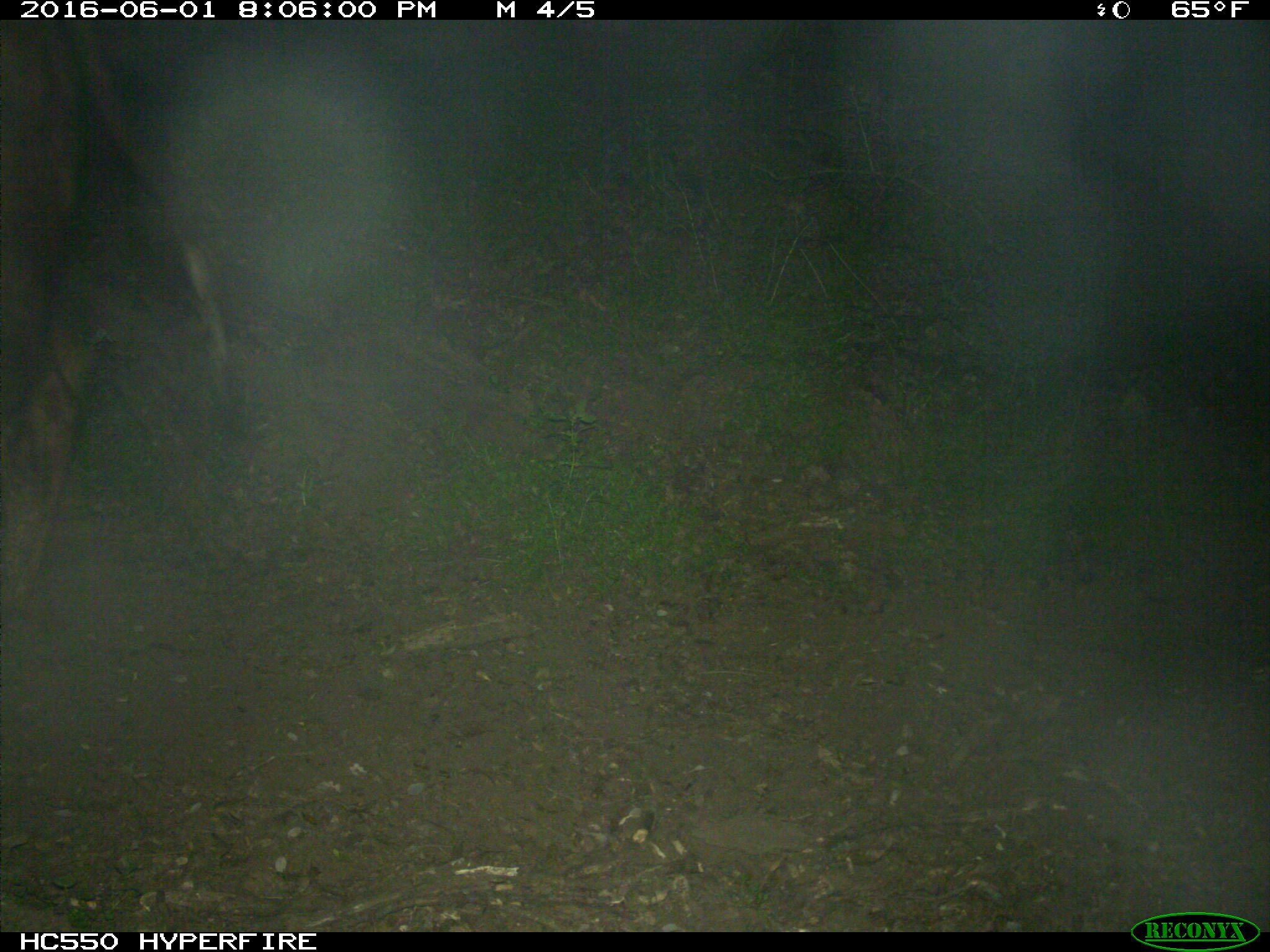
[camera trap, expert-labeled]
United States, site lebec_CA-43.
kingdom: Animalia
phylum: Chordata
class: Mammalia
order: Artiodactyla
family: Bovidae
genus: Bos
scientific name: Bos taurus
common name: domestic cow